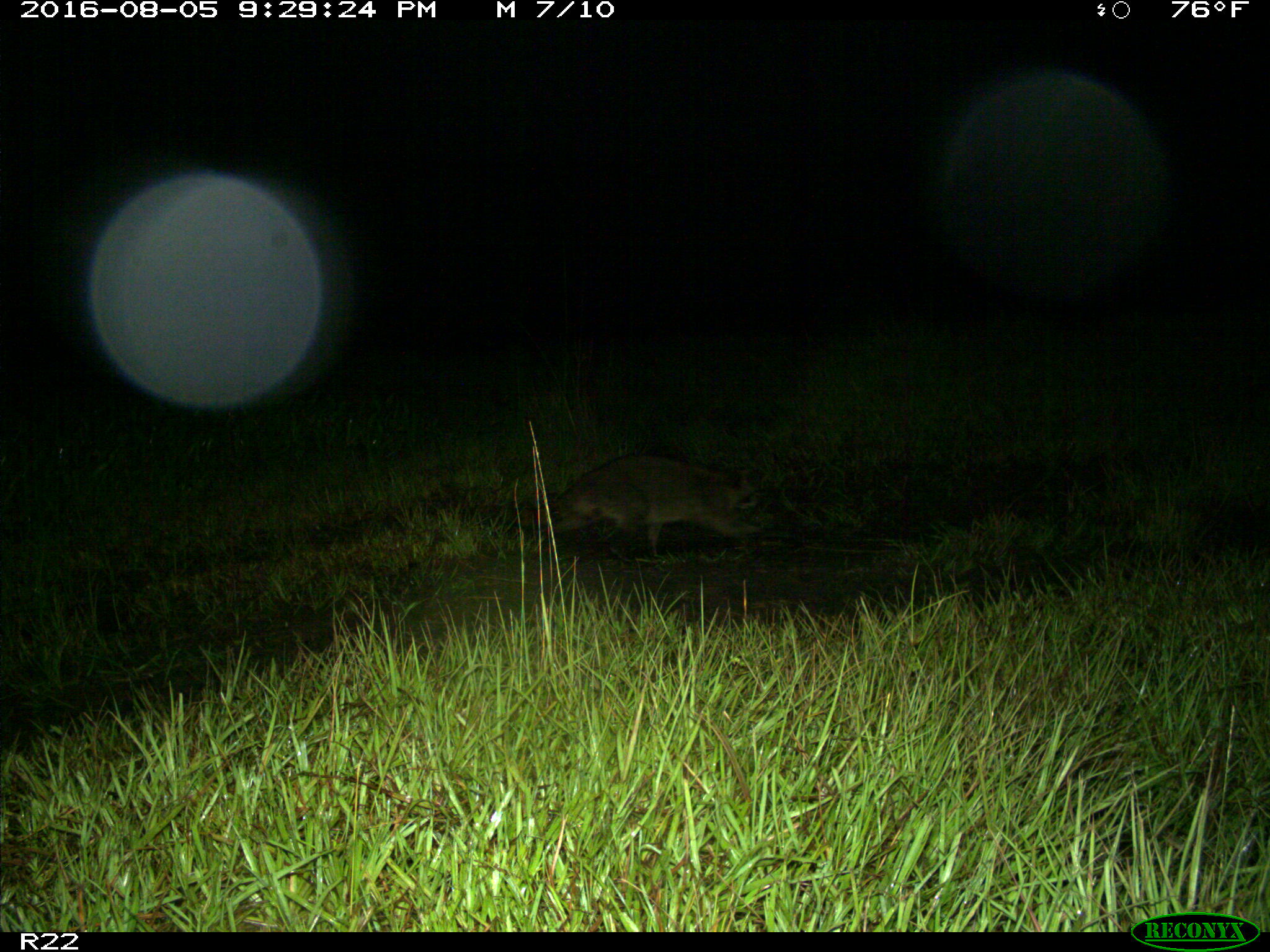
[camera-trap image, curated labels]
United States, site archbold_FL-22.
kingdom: Animalia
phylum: Chordata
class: Mammalia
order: Carnivora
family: Procyonidae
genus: Procyon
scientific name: Procyon lotor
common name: common raccoon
Procyon lotor (common raccoon).